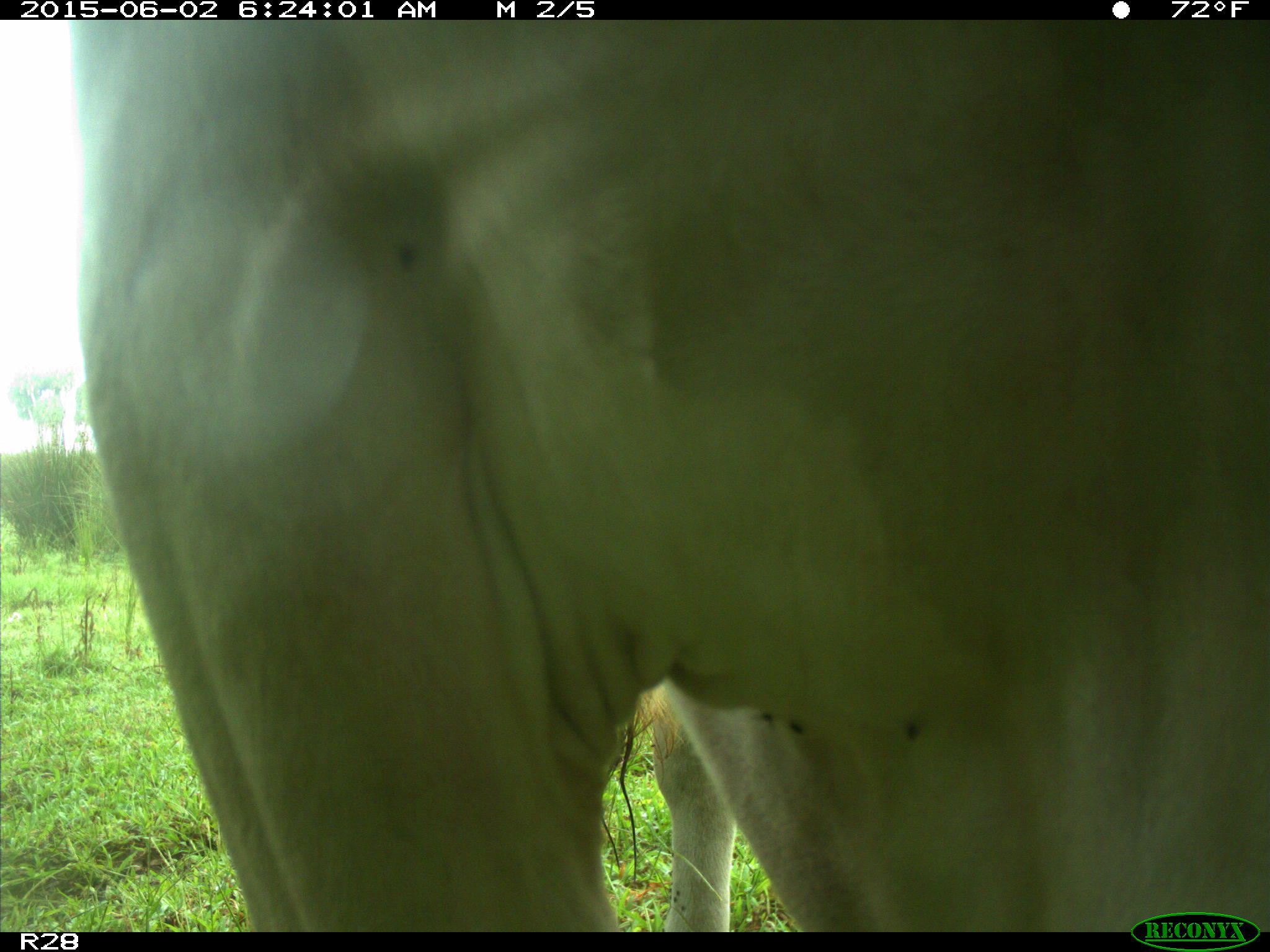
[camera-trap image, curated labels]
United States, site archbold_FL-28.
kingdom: Animalia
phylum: Chordata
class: Mammalia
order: Artiodactyla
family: Bovidae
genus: Bos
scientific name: Bos taurus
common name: domestic cow